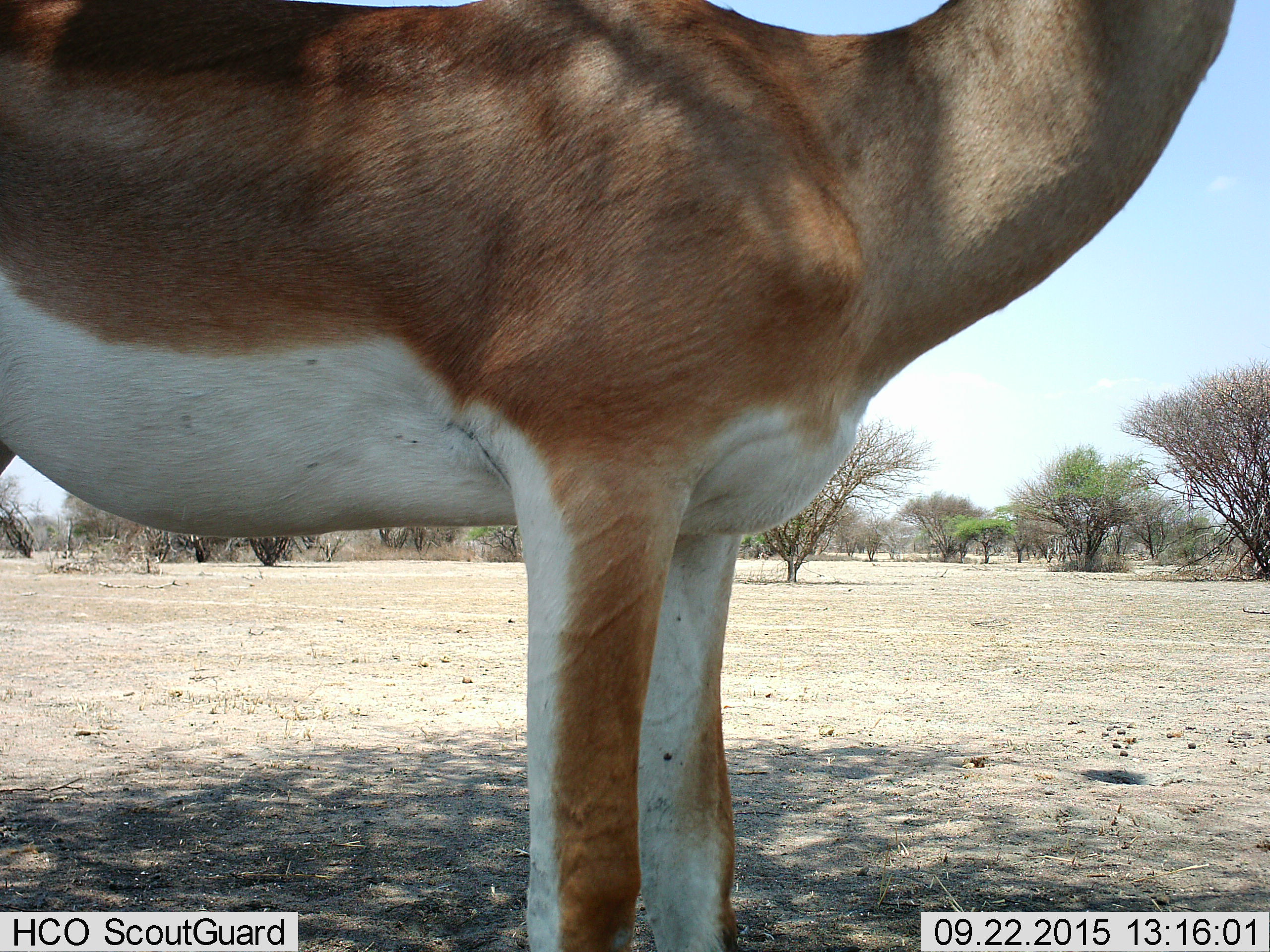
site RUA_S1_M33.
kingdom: Animalia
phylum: Chordata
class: Mammalia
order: Artiodactyla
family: Bovidae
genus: Aepyceros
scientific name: Aepyceros melampus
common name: impala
Impala (Aepyceros melampus), count 1. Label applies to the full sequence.